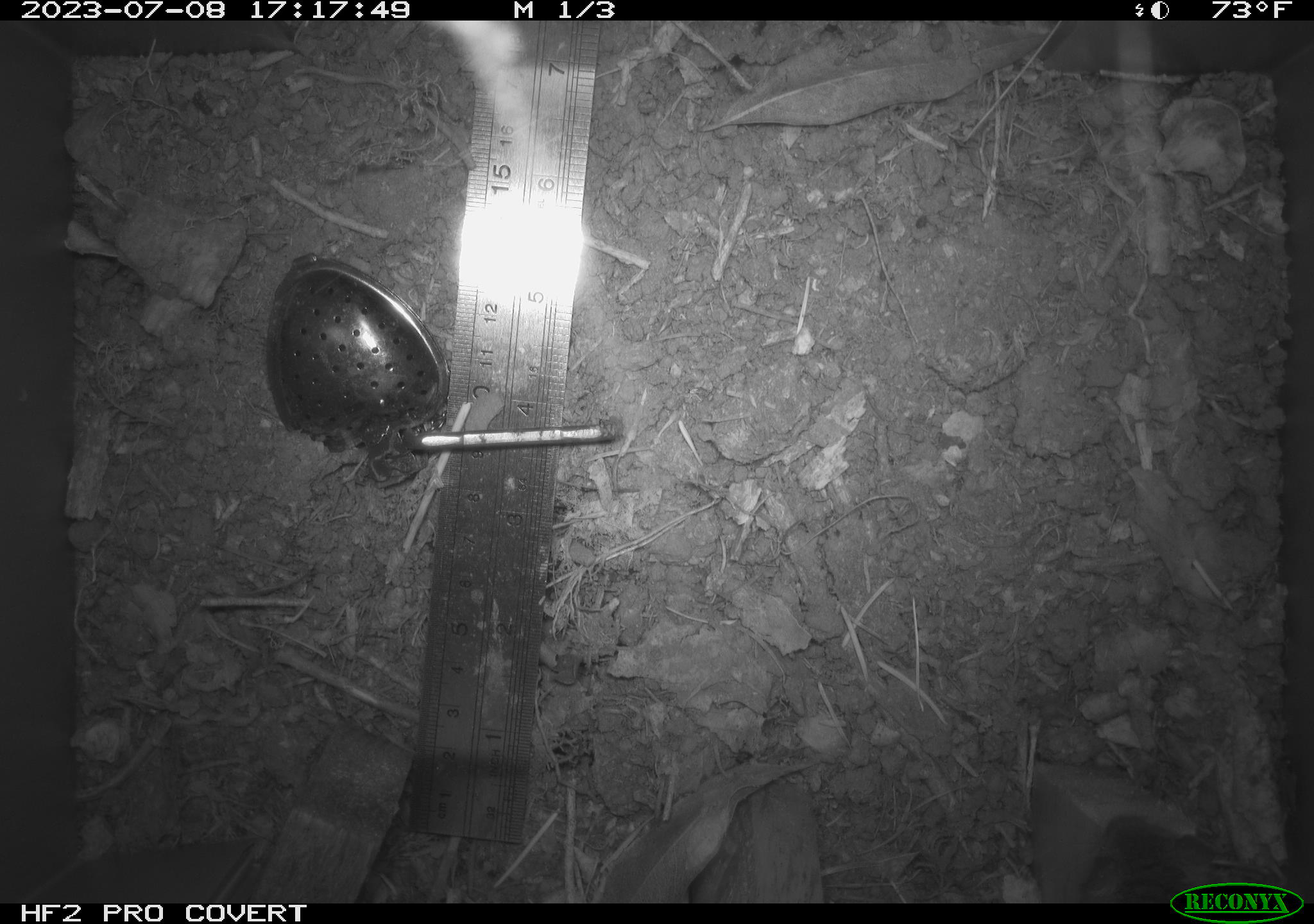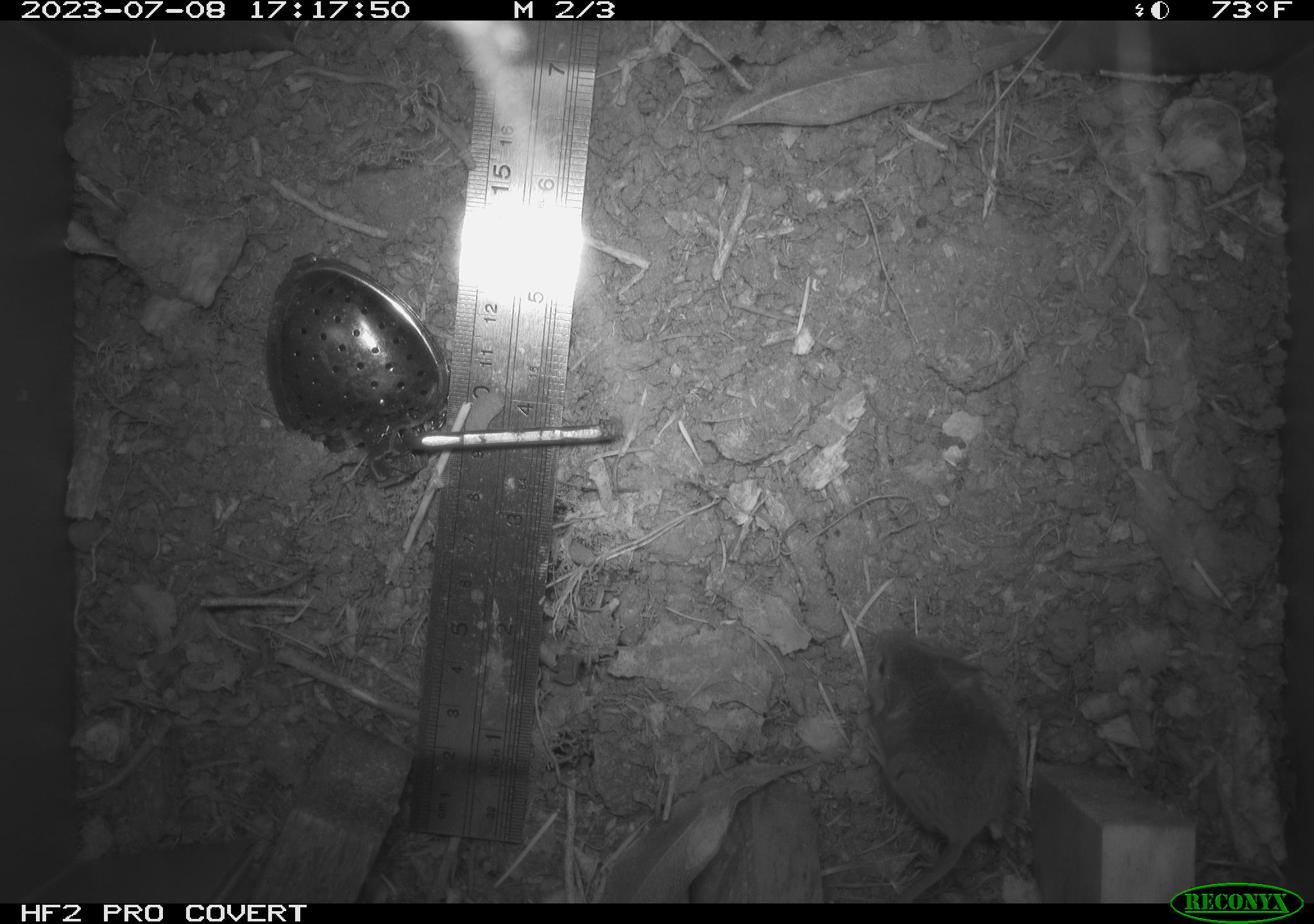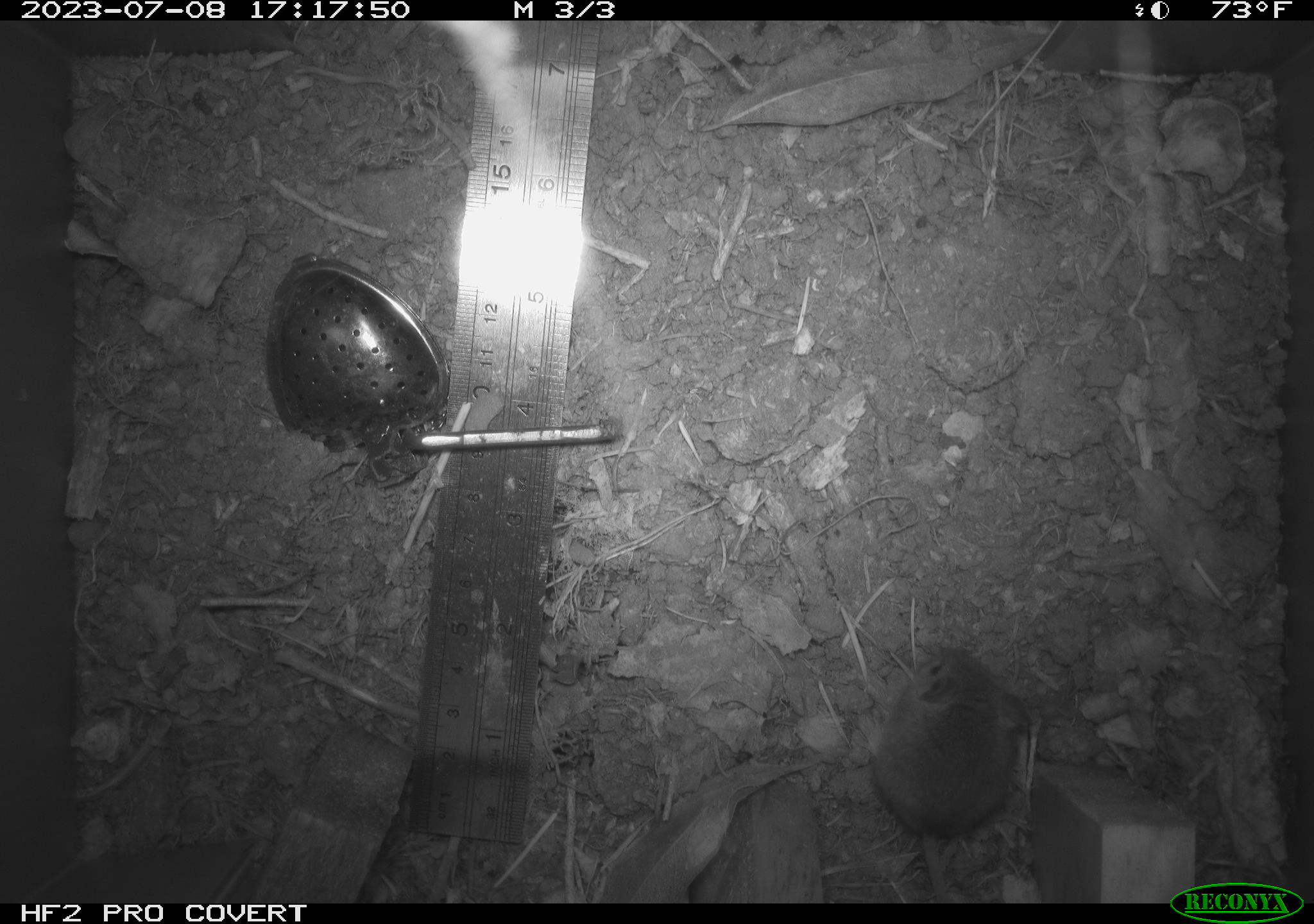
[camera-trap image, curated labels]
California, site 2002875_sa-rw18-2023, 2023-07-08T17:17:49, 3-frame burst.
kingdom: Animalia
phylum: Chordata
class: Mammalia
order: Rodentia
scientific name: Rodentia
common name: mouse species